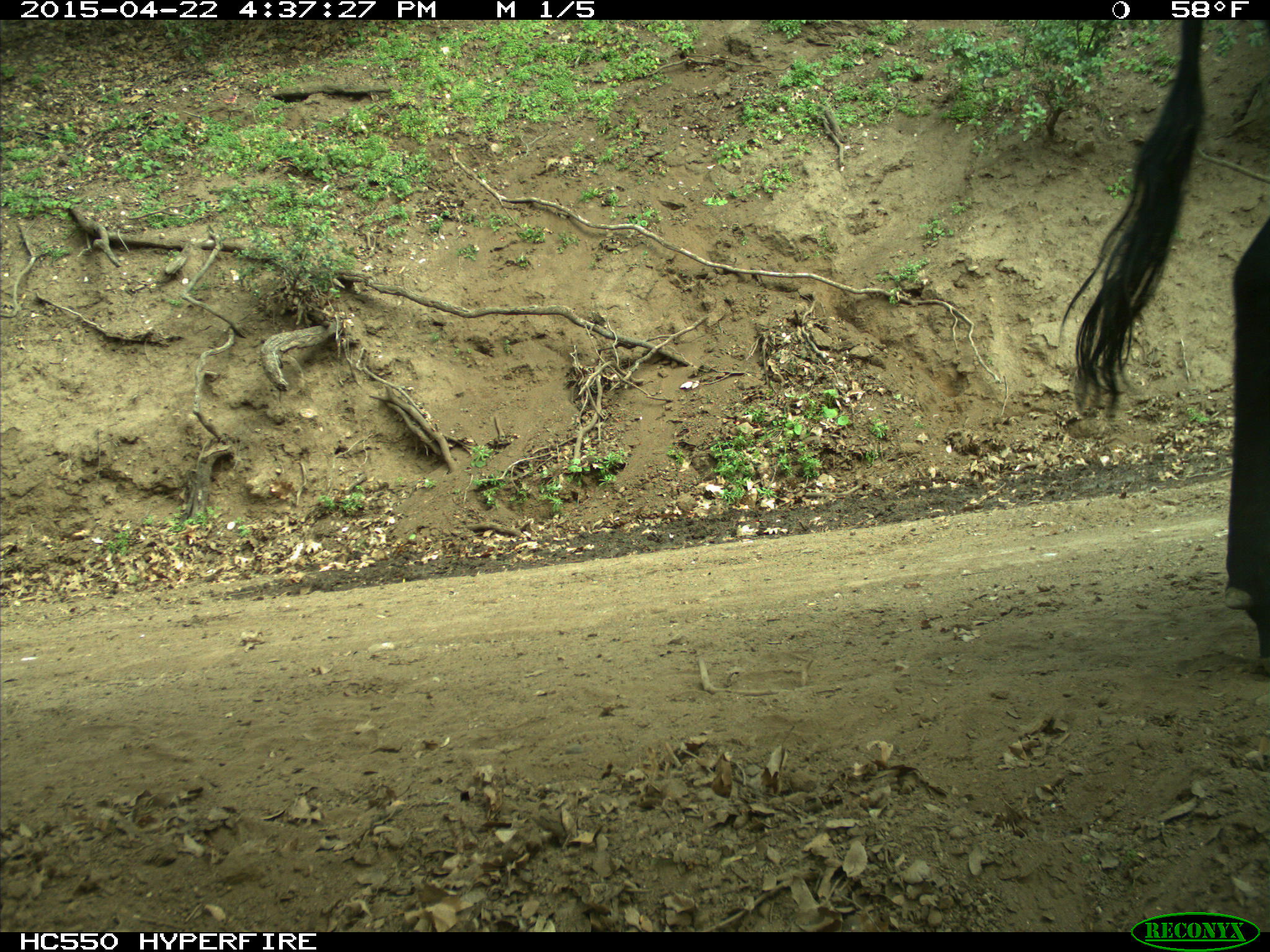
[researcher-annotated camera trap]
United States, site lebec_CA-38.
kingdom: Animalia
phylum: Chordata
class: Mammalia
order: Artiodactyla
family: Bovidae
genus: Bos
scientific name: Bos taurus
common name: domestic cow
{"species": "Bos taurus (domestic cow)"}